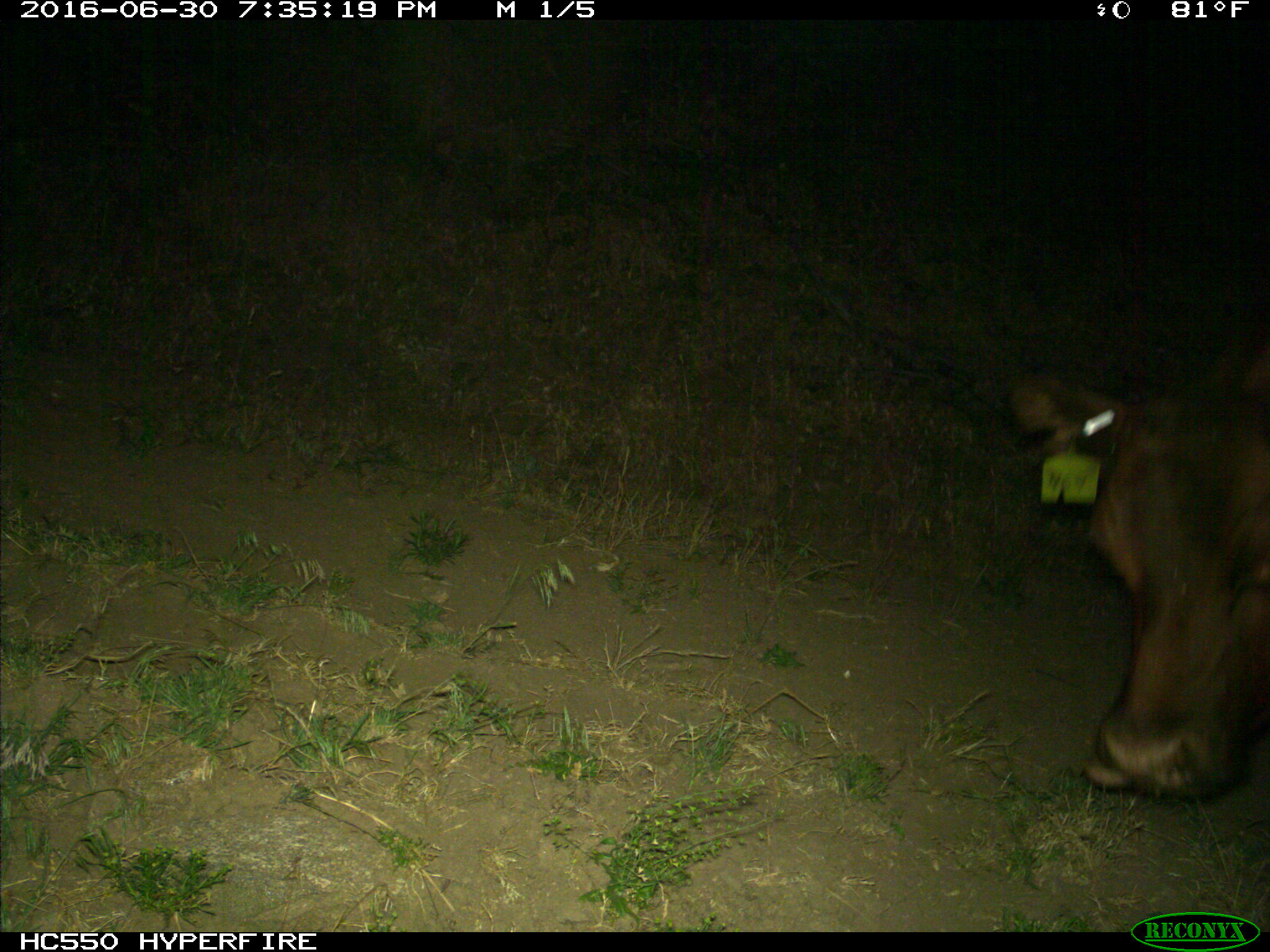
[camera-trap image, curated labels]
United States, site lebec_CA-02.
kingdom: Animalia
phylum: Chordata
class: Mammalia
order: Artiodactyla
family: Bovidae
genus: Bos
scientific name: Bos taurus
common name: domestic cow